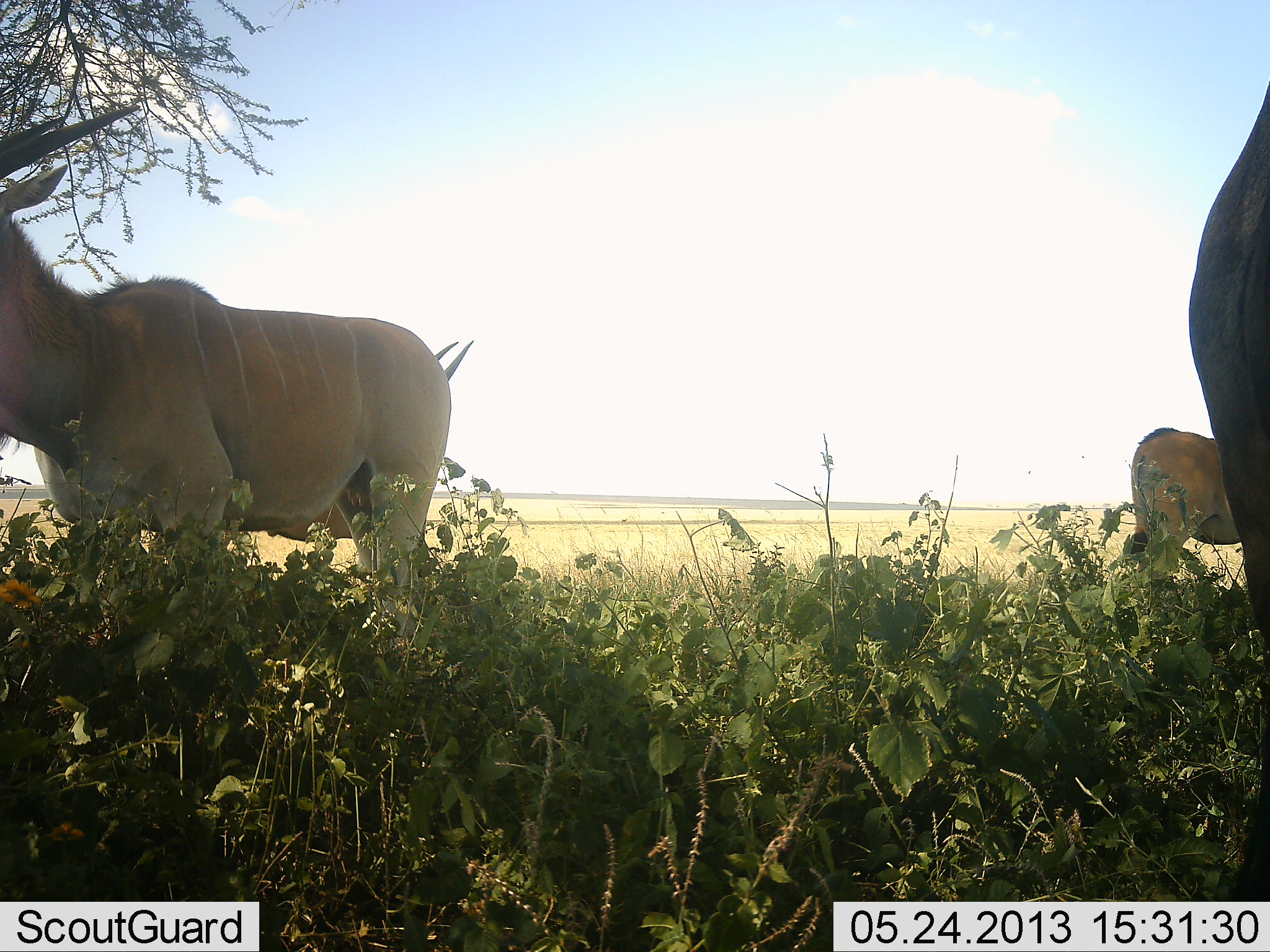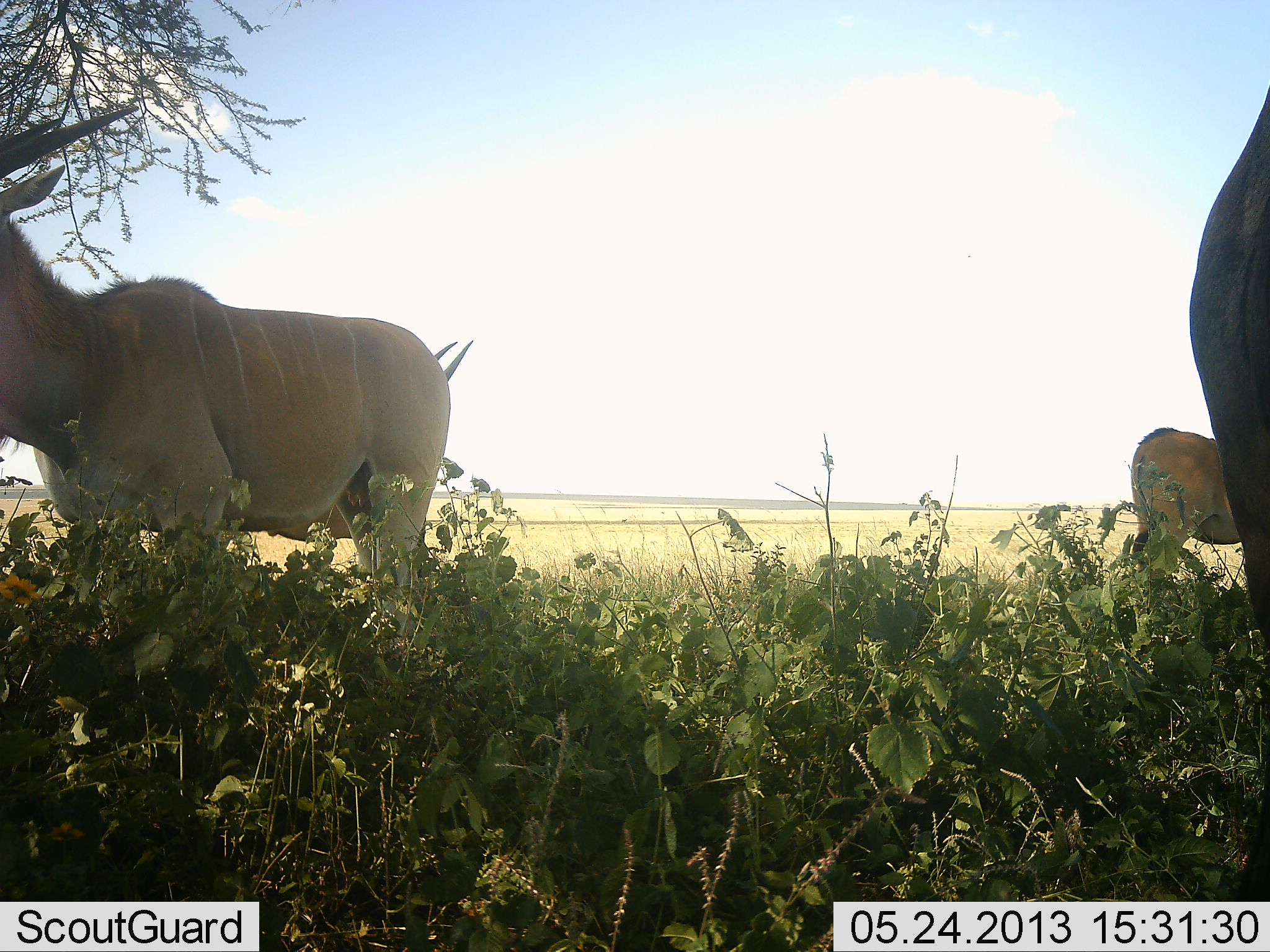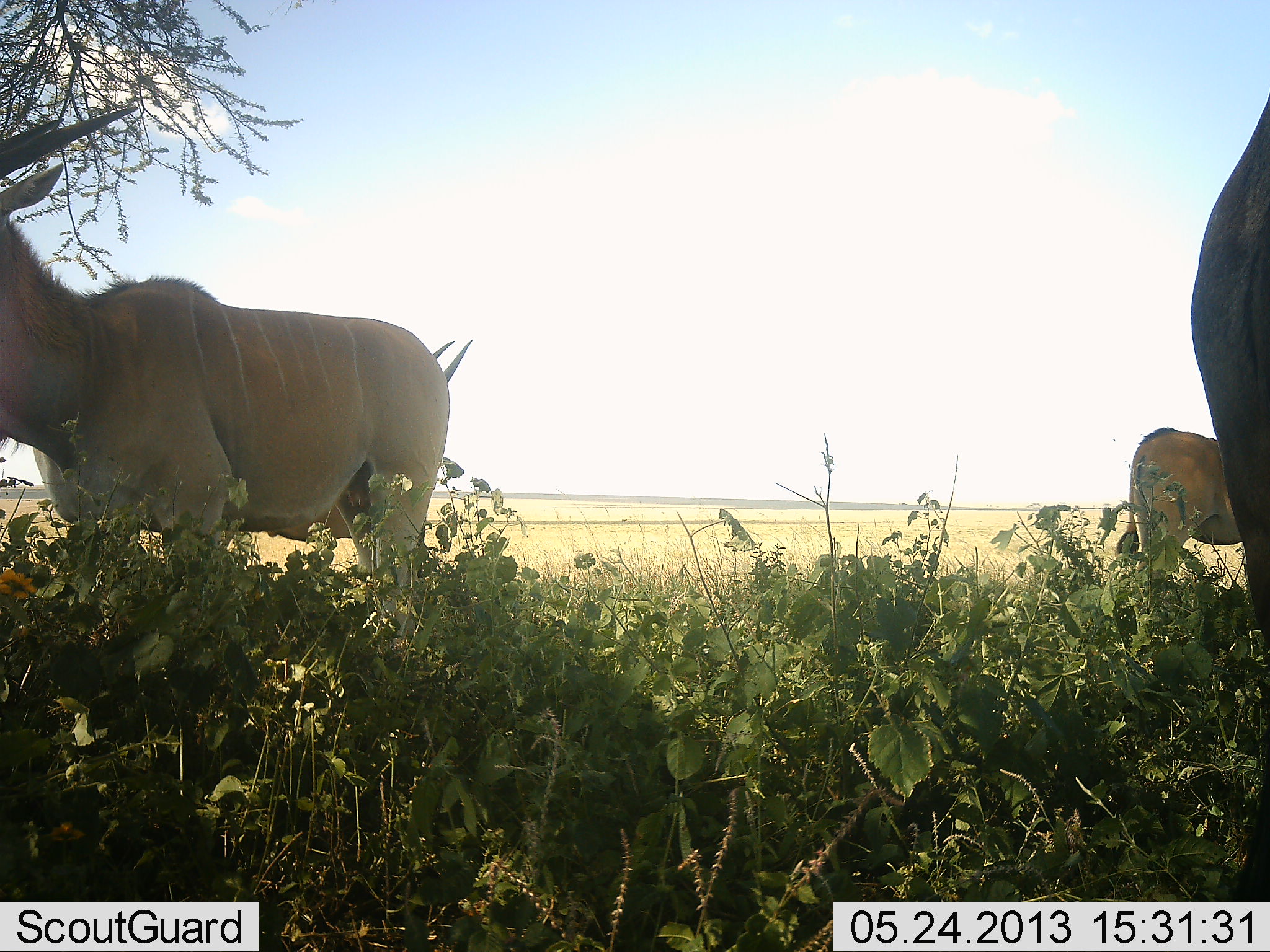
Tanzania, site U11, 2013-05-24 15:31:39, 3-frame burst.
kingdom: Animalia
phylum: Chordata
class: Mammalia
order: Artiodactyla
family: Bovidae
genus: Tragelaphus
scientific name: Tragelaphus oryx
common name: eland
Eland (Tragelaphus oryx), count 4. Behavior (volunteer vote fractions): standing 100%, resting 0%, moving 0%, interacting 0%. Young present (vote fraction): 9%. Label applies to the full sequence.